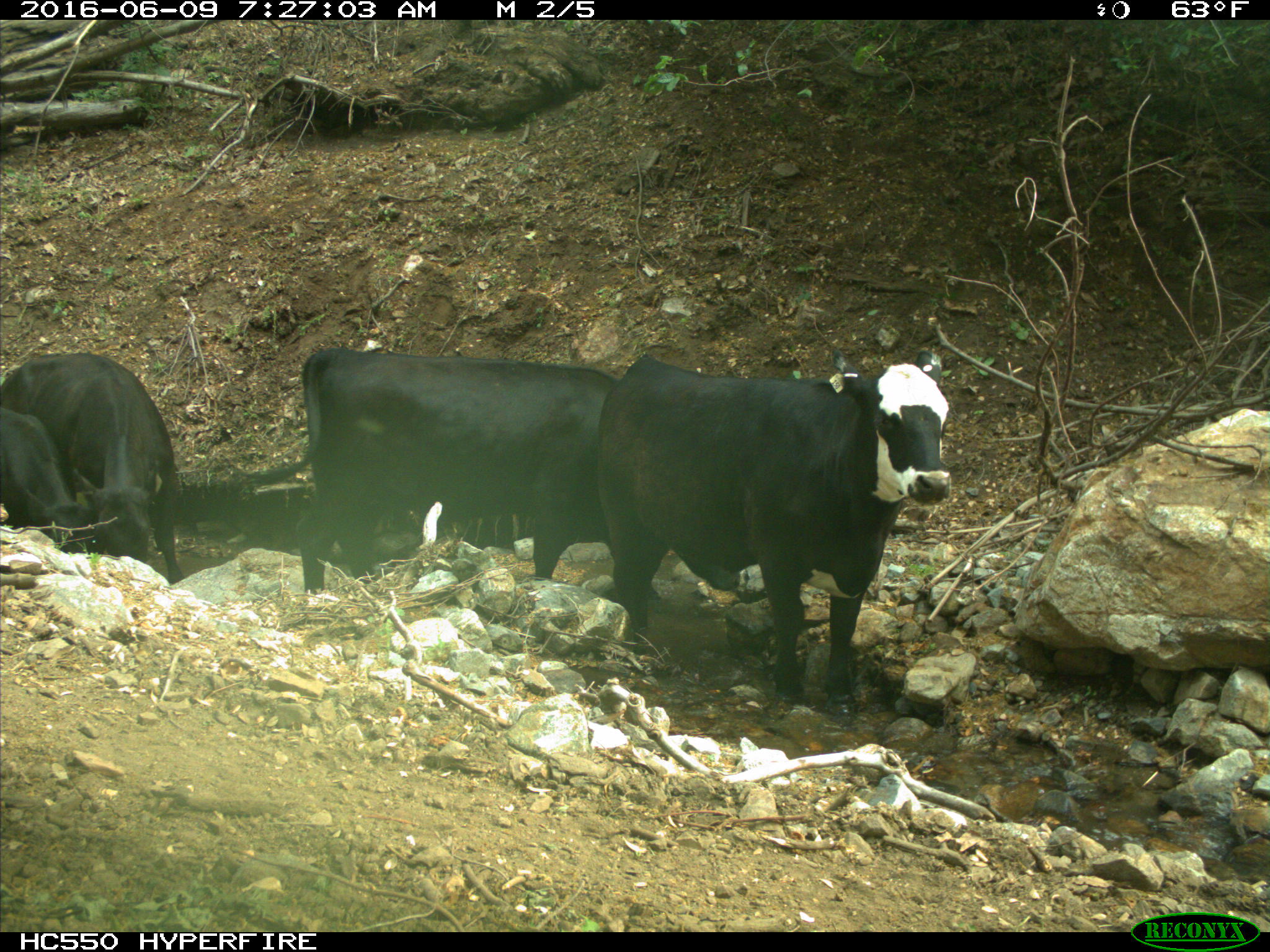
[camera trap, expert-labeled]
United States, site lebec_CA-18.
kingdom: Animalia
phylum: Chordata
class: Mammalia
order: Artiodactyla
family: Bovidae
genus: Bos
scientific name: Bos taurus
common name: domestic cow